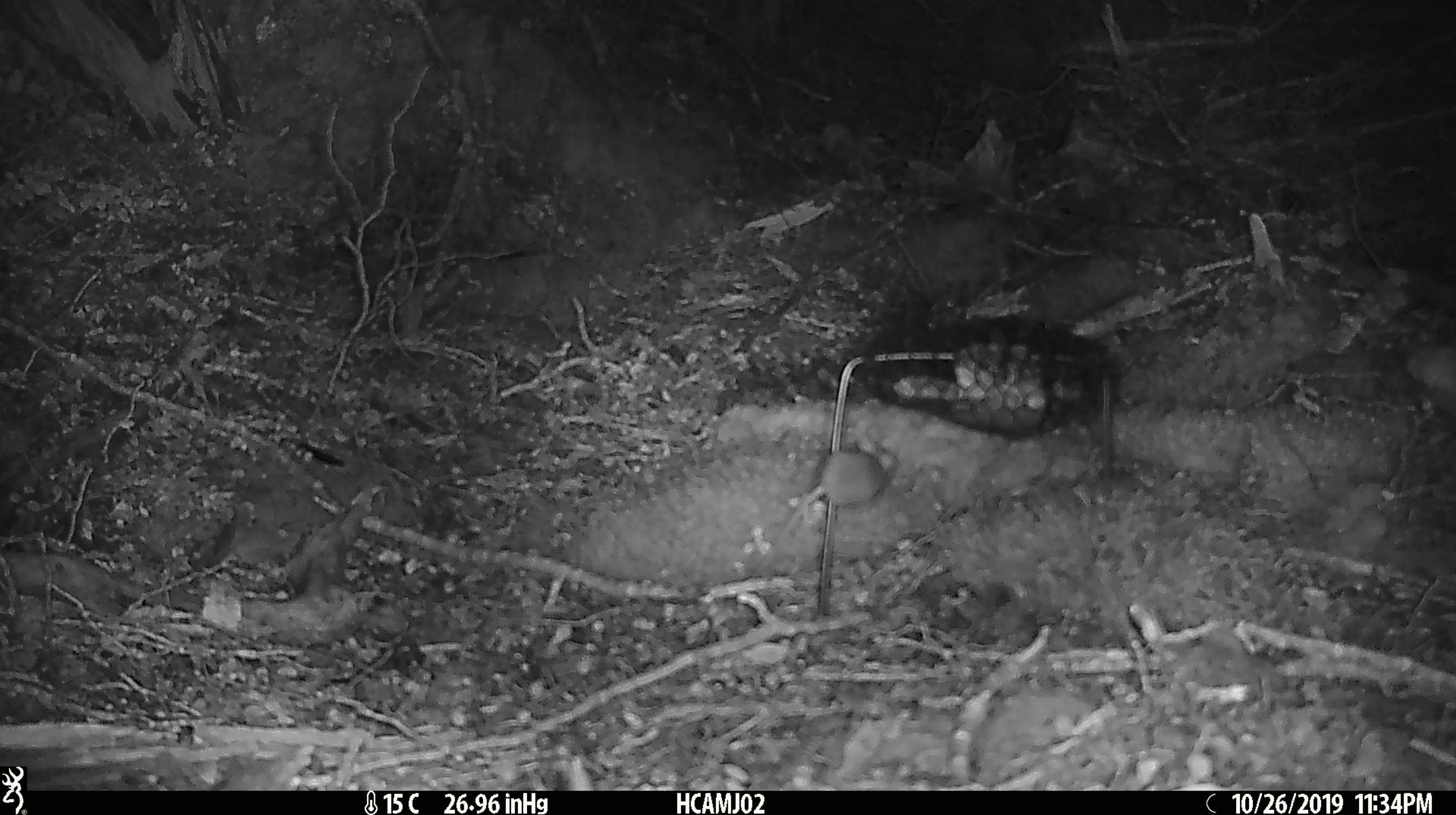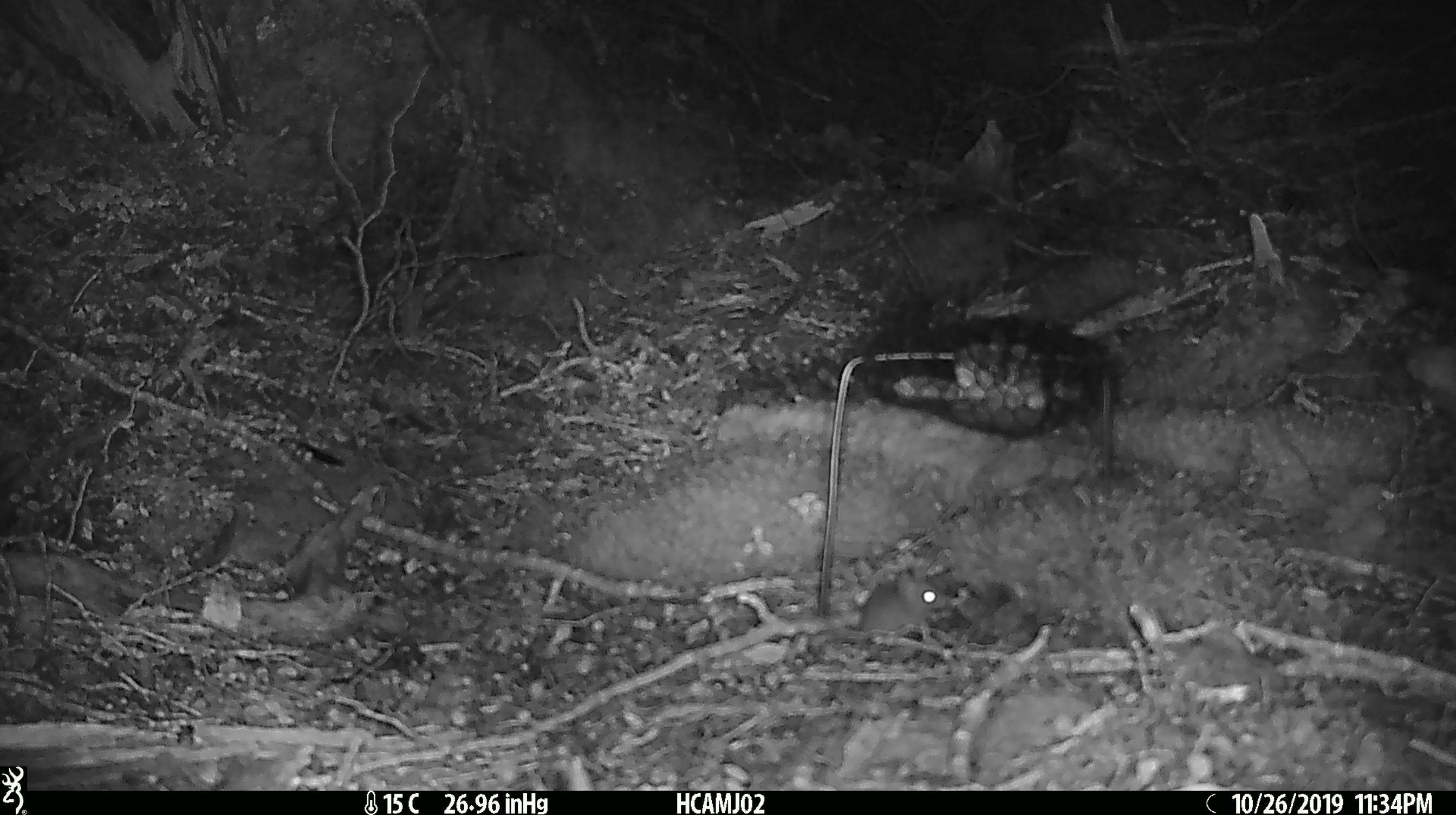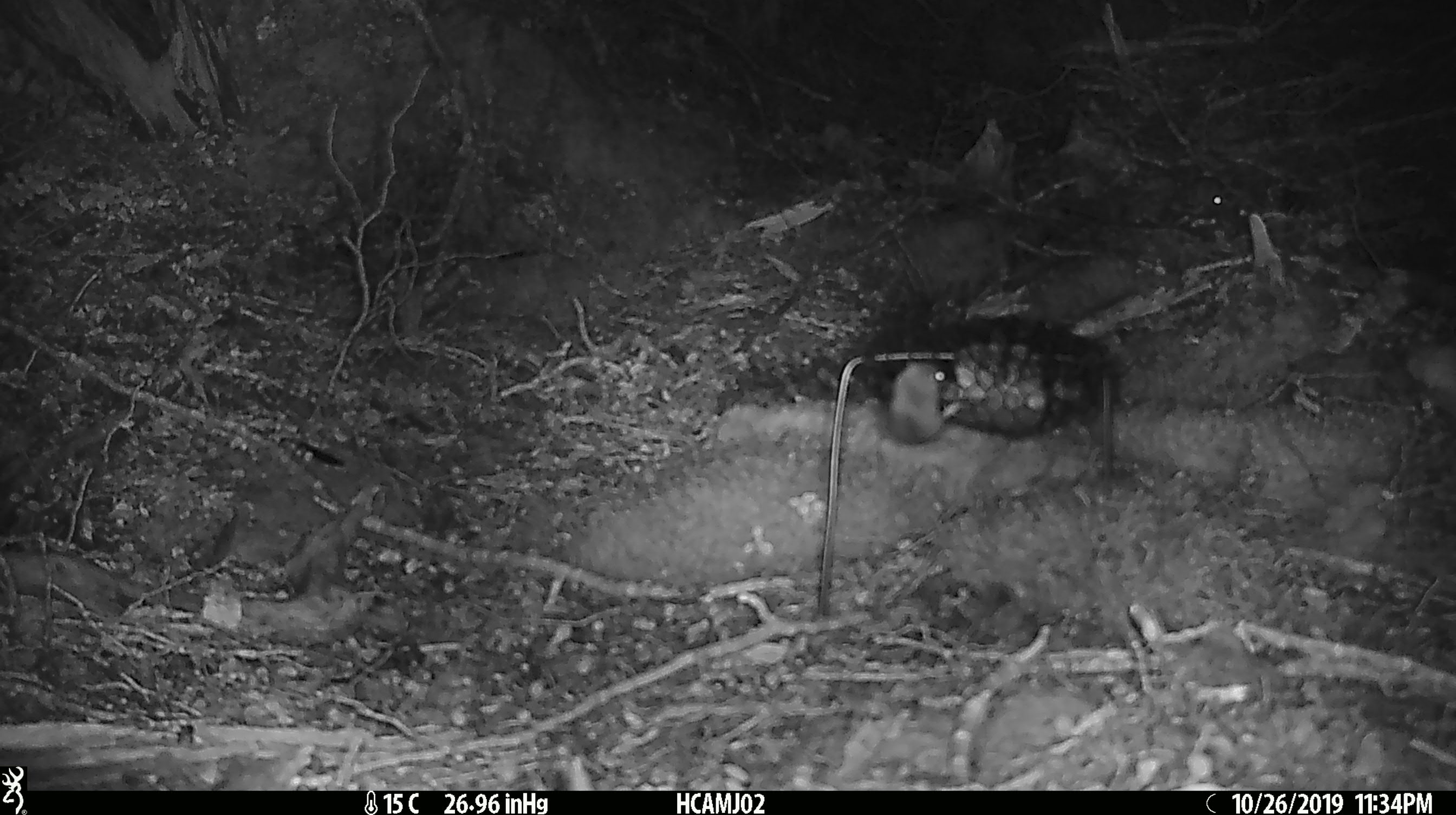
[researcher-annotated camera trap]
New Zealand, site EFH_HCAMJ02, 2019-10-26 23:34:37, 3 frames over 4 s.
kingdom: Animalia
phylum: Chordata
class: Mammalia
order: Rodentia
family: Muridae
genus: Mus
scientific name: Mus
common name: mouse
Mouse (Mus).